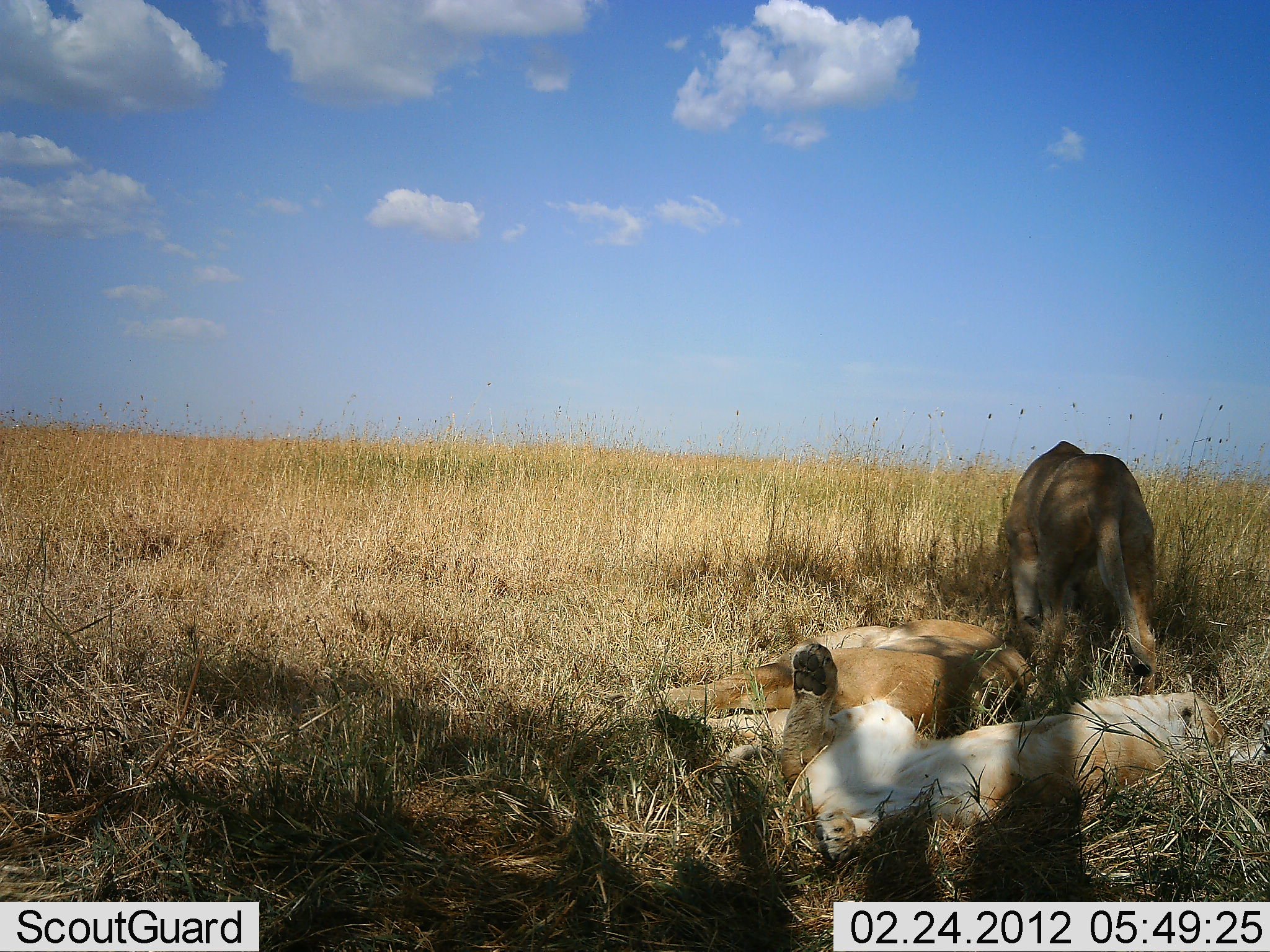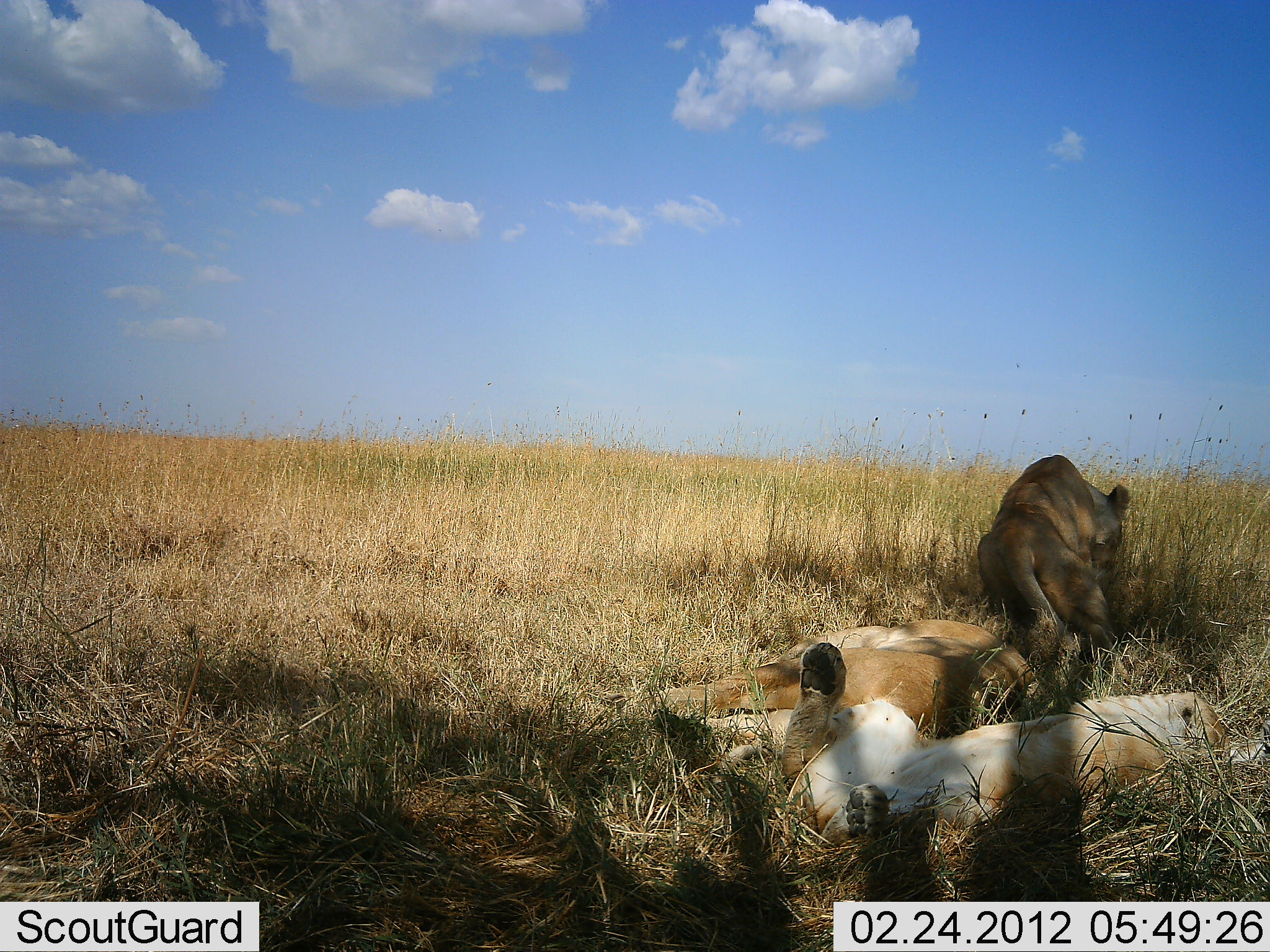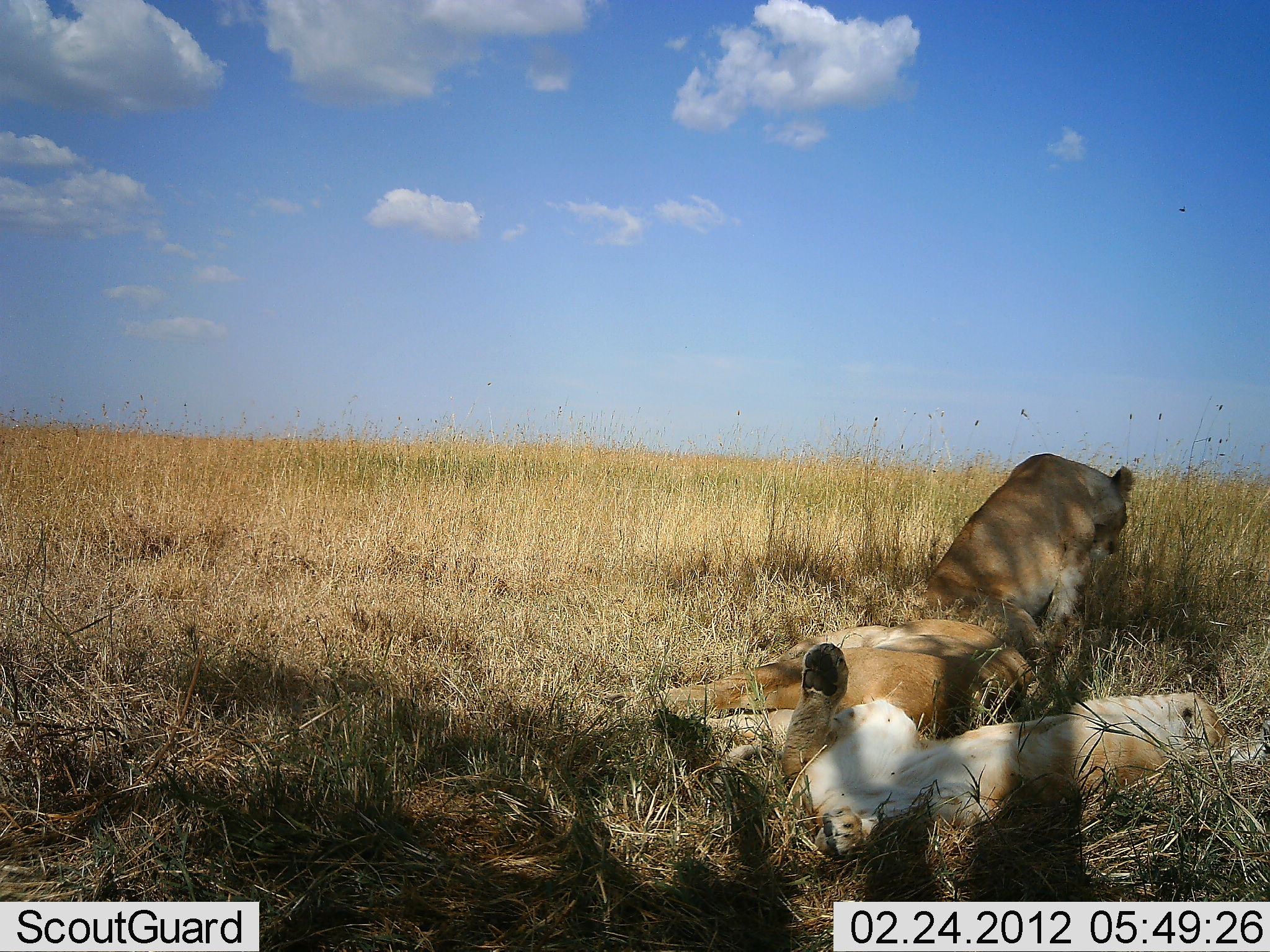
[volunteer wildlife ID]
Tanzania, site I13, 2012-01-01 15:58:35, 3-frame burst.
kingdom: Animalia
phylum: Chordata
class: Mammalia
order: Carnivora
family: Felidae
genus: Panthera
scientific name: Panthera leo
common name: lion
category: lionfemale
Lionfemale (lion) (Panthera leo), count 3. Behavior (volunteer vote fractions): standing 0%, resting 100%, moving 36%, interacting 14%. Young present (vote fraction): 21%. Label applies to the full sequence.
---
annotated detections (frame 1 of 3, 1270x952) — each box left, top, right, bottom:
animal: 771, 643, 1270, 869; 598, 620, 1036, 795; 996, 438, 1160, 696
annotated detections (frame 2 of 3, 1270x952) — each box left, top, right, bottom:
animal: 713, 642, 1267, 862; 596, 621, 1037, 788; 974, 450, 1137, 688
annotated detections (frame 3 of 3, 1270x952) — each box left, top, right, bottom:
animal: 714, 642, 1270, 862; 602, 618, 1037, 766; 919, 451, 1134, 682